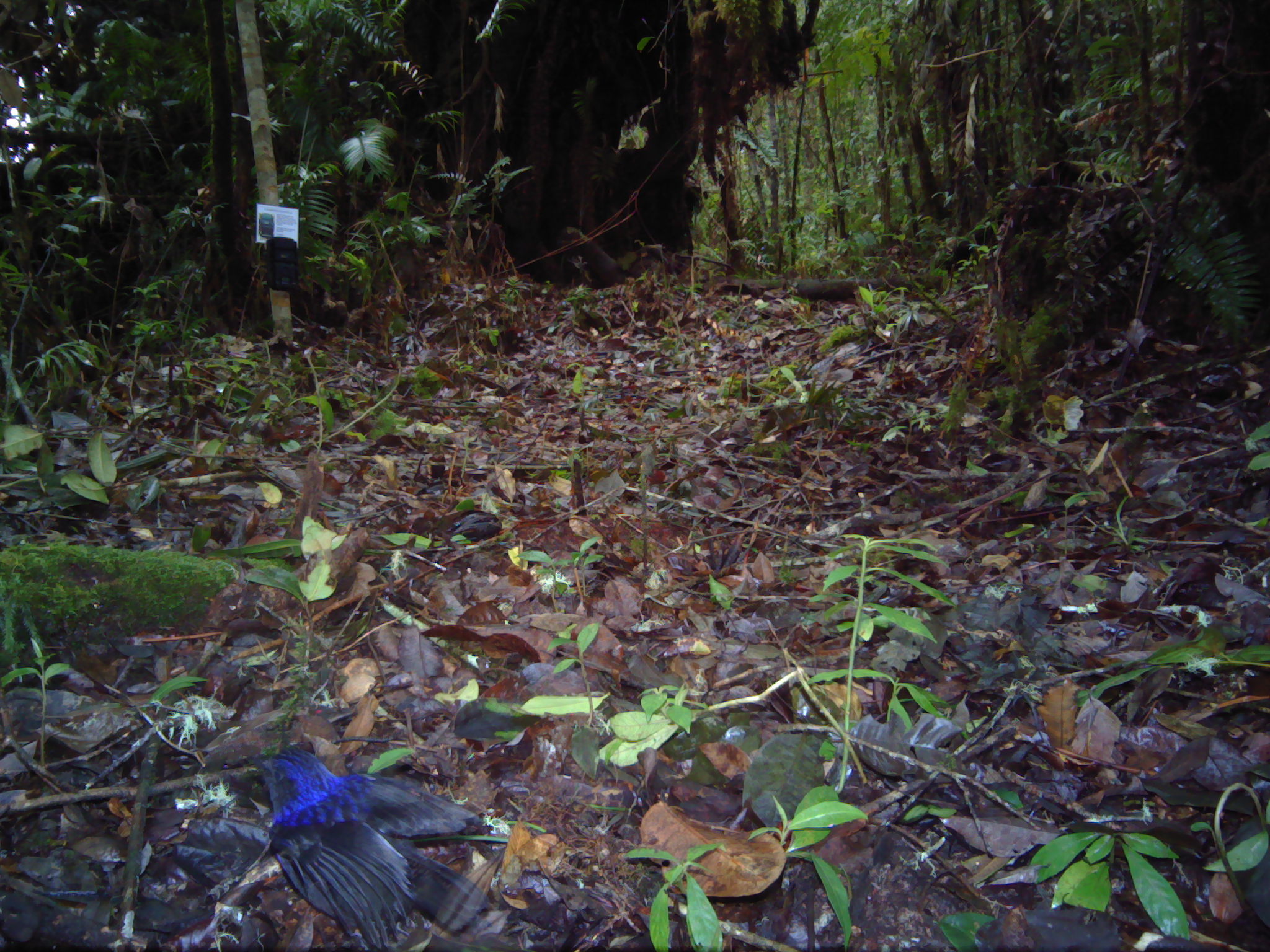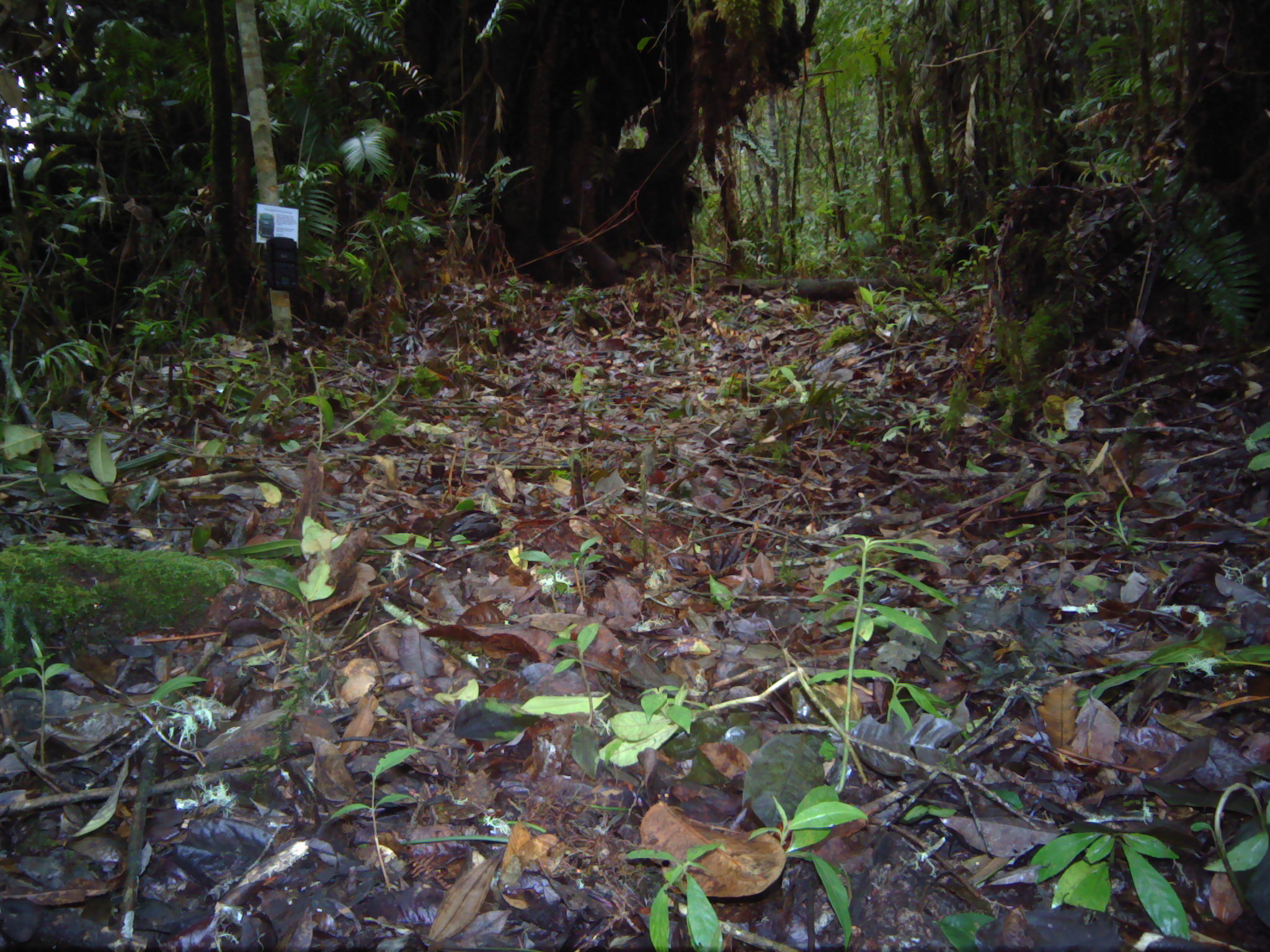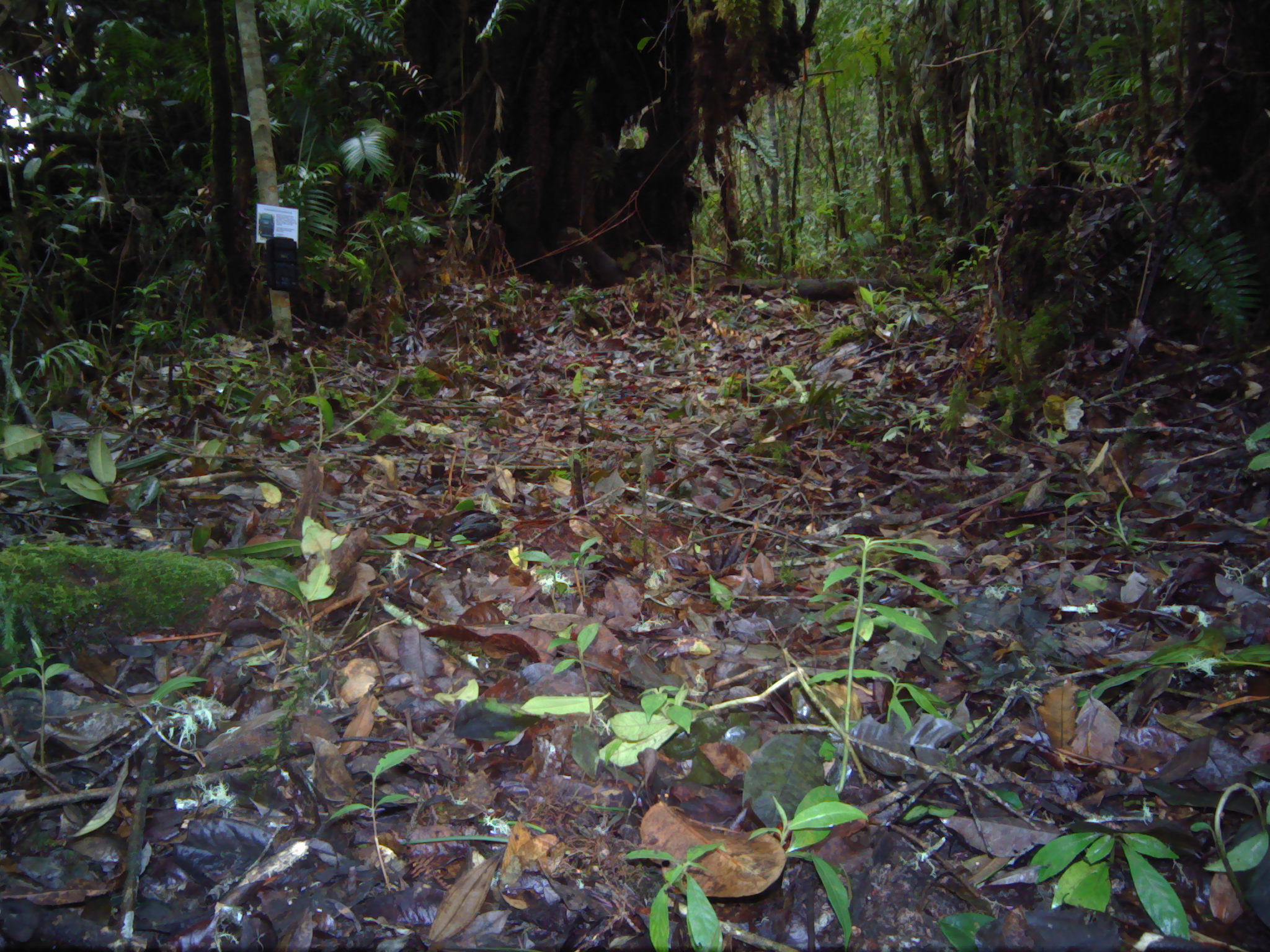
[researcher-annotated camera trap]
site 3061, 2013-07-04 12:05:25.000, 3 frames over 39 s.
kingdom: Animalia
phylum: Chordata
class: Aves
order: Passeriformes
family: Muscicapidae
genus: Myophonus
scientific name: Myophonus glaucinus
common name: javan whistling thrush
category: myiophoneus glaucinus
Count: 1.